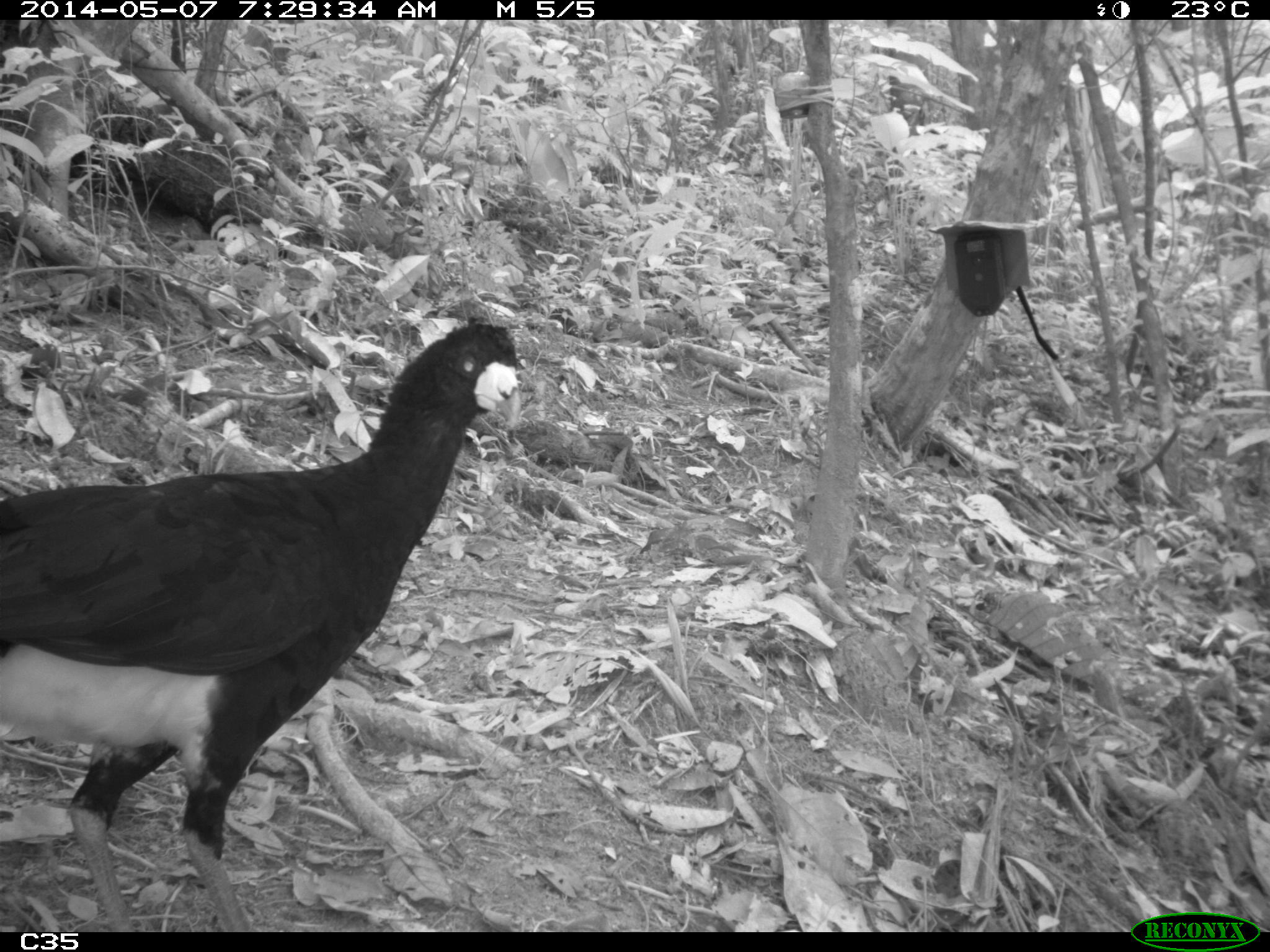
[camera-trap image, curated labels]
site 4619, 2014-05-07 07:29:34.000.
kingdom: Animalia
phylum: Chordata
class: Aves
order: Galliformes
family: Cracidae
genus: Crax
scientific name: Crax alector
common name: black curassow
Crax alector (black curassow), count 2, age adult, sex female.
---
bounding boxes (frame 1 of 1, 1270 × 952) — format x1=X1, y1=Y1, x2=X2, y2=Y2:
crax alector: x1=0, y1=316, x2=521, y2=931